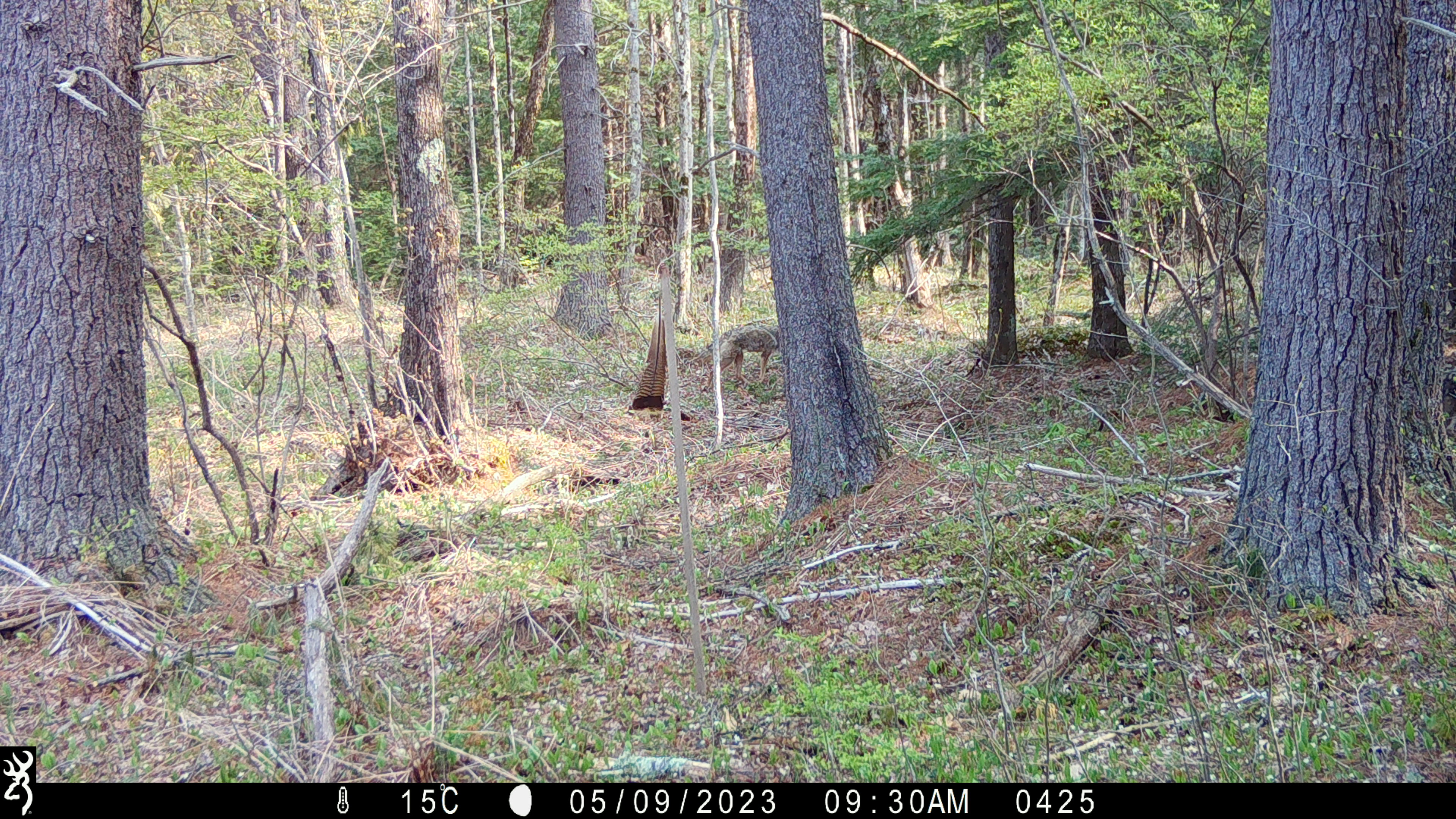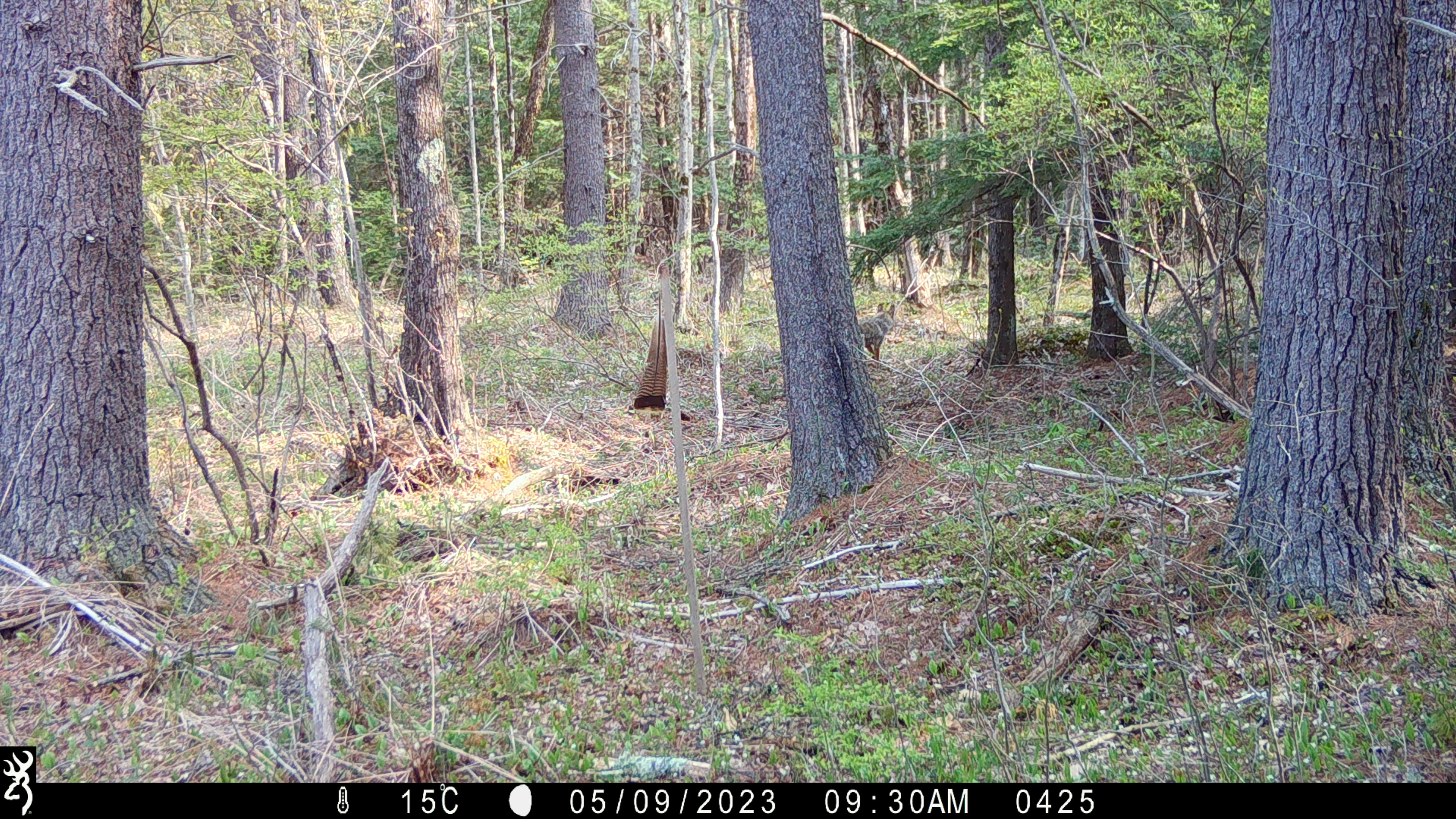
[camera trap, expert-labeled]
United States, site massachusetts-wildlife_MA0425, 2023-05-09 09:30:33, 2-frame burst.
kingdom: Animalia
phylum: Chordata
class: Mammalia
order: Carnivora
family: Canidae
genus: Canis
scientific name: Canis latrans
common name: coyote